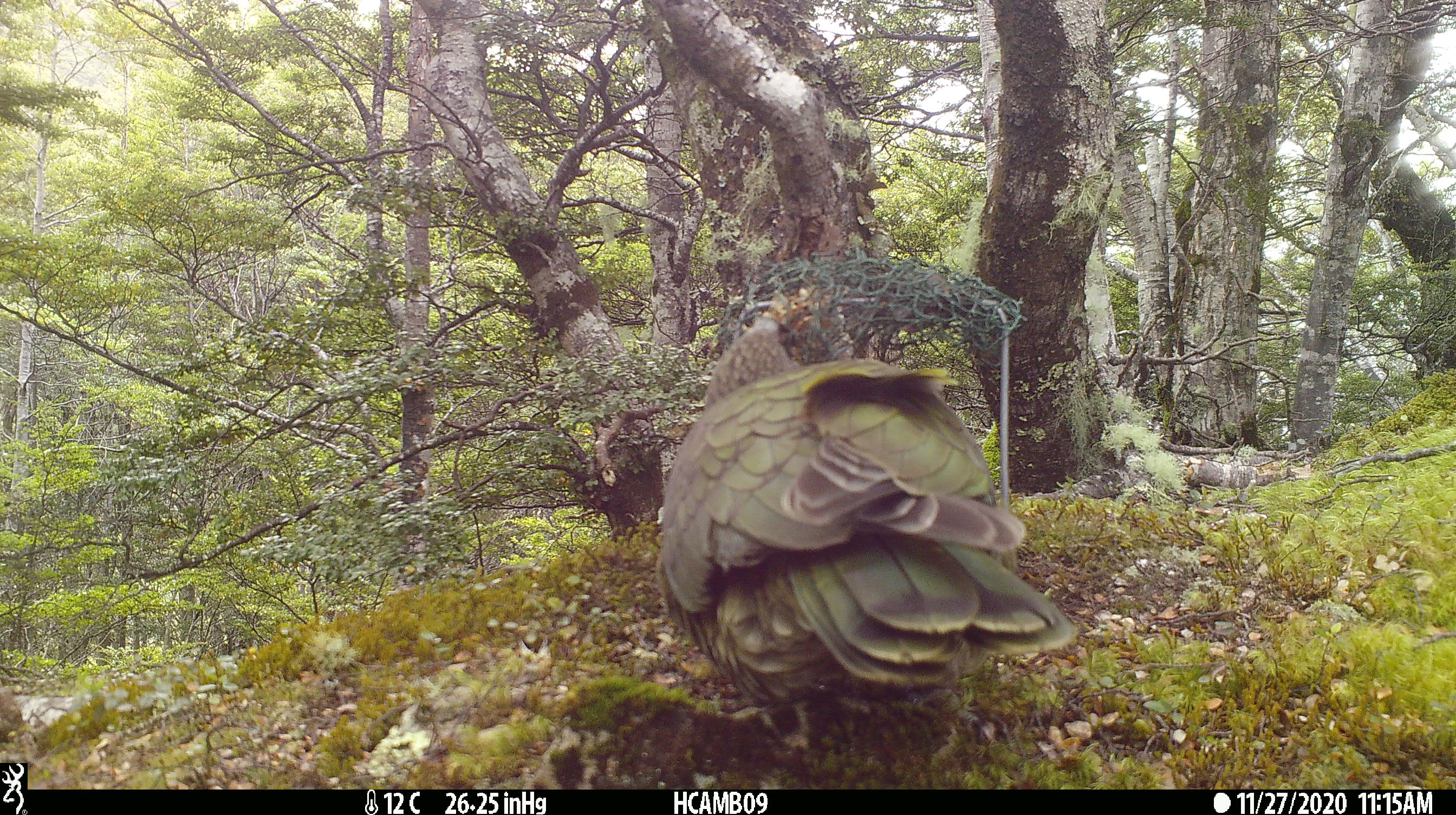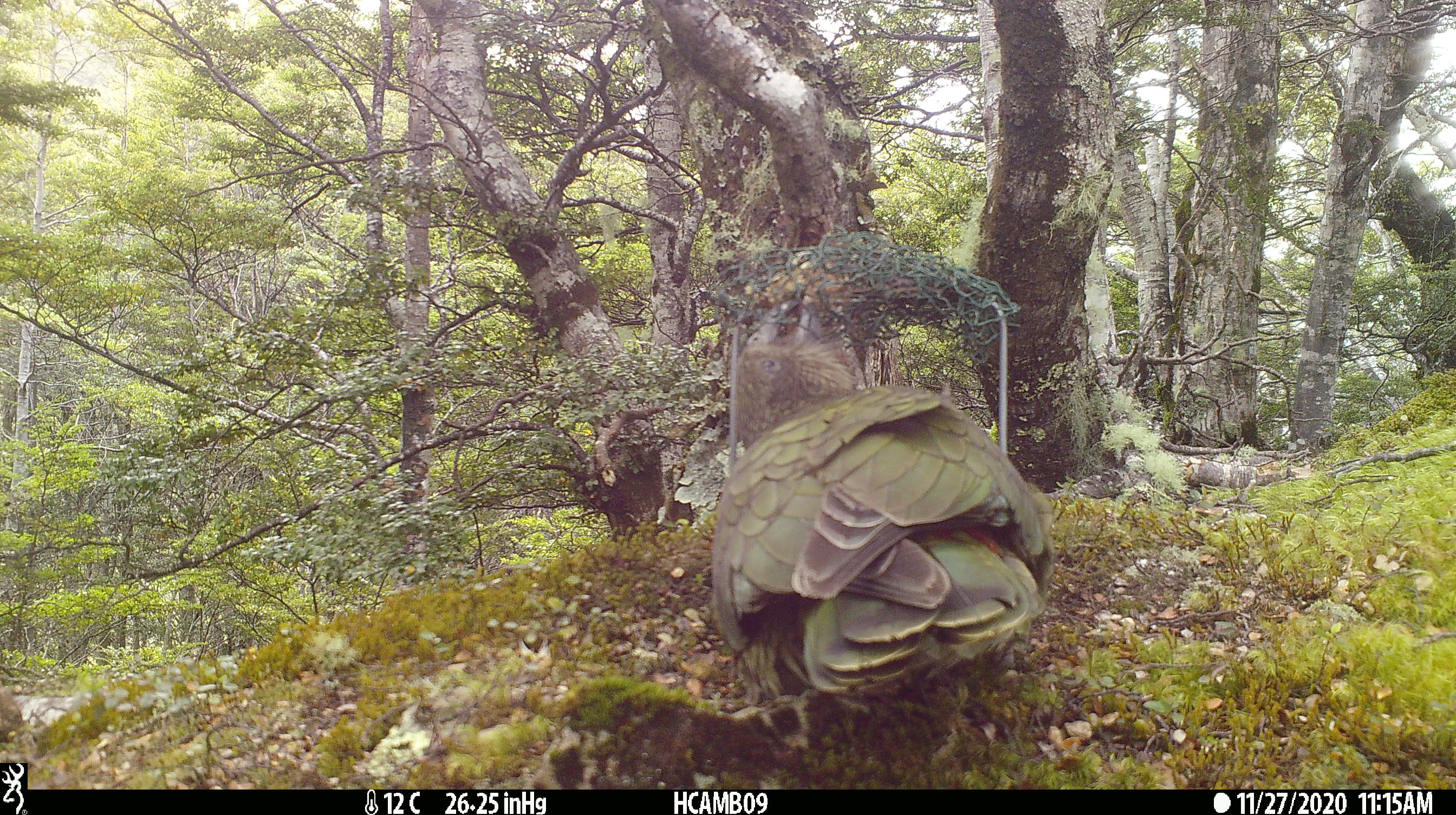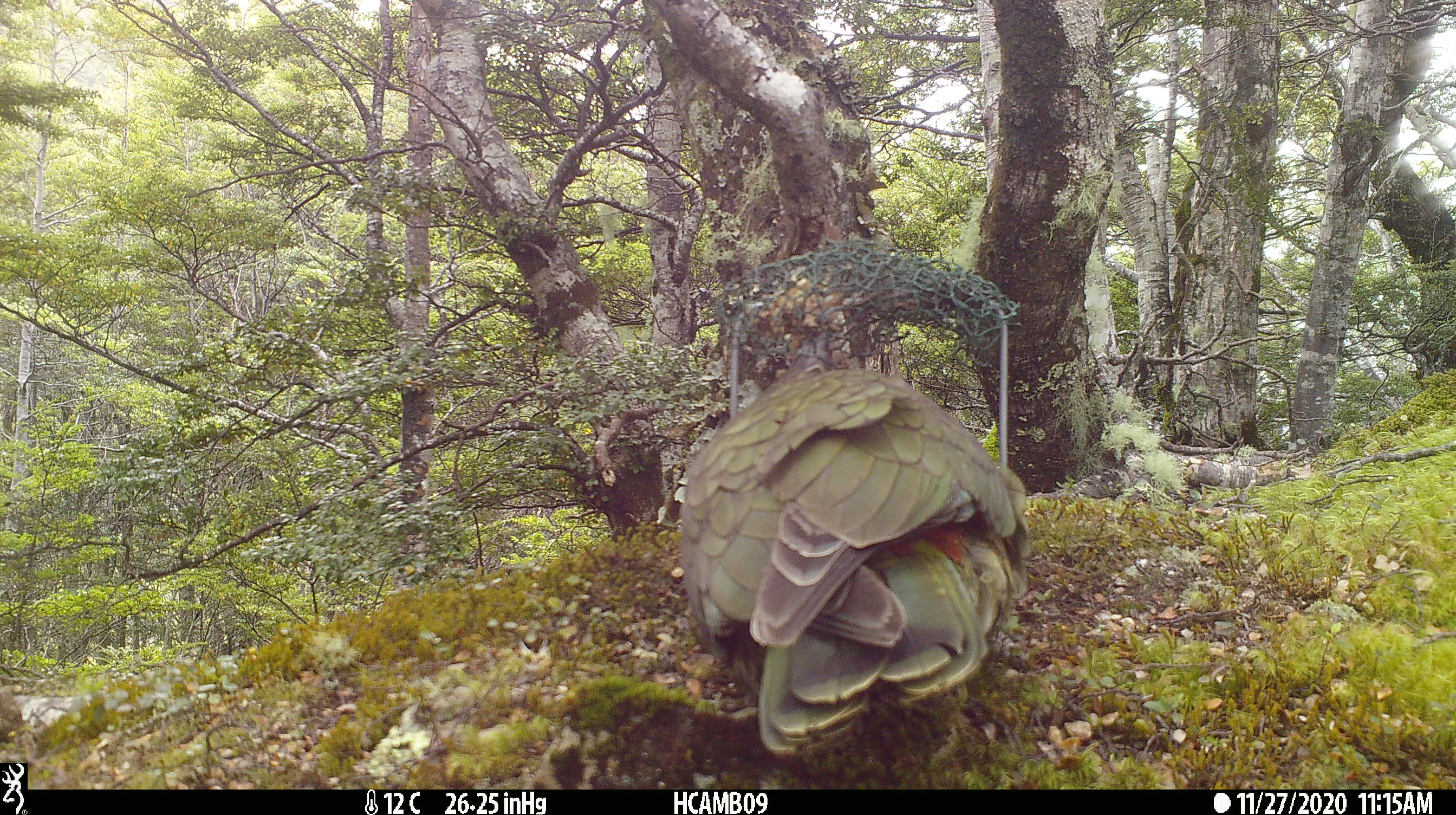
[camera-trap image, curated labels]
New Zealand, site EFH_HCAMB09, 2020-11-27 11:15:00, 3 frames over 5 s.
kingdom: Animalia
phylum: Chordata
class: Aves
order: Psittaciformes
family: Strigopidae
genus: Nestor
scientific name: Nestor notabilis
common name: kea